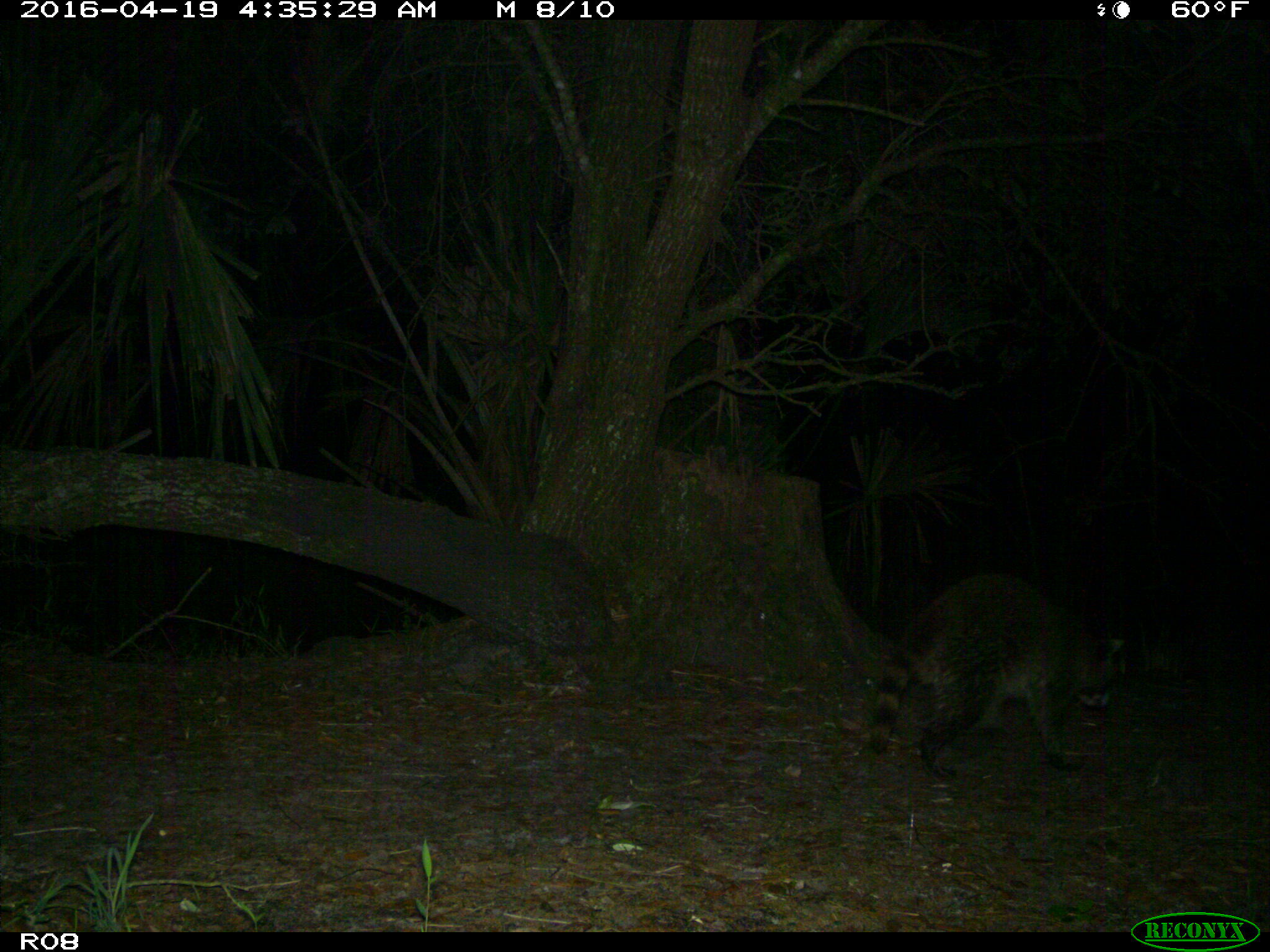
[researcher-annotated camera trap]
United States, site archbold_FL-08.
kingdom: Animalia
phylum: Chordata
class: Mammalia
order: Carnivora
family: Procyonidae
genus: Procyon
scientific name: Procyon lotor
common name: common raccoon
Procyon lotor (common raccoon).